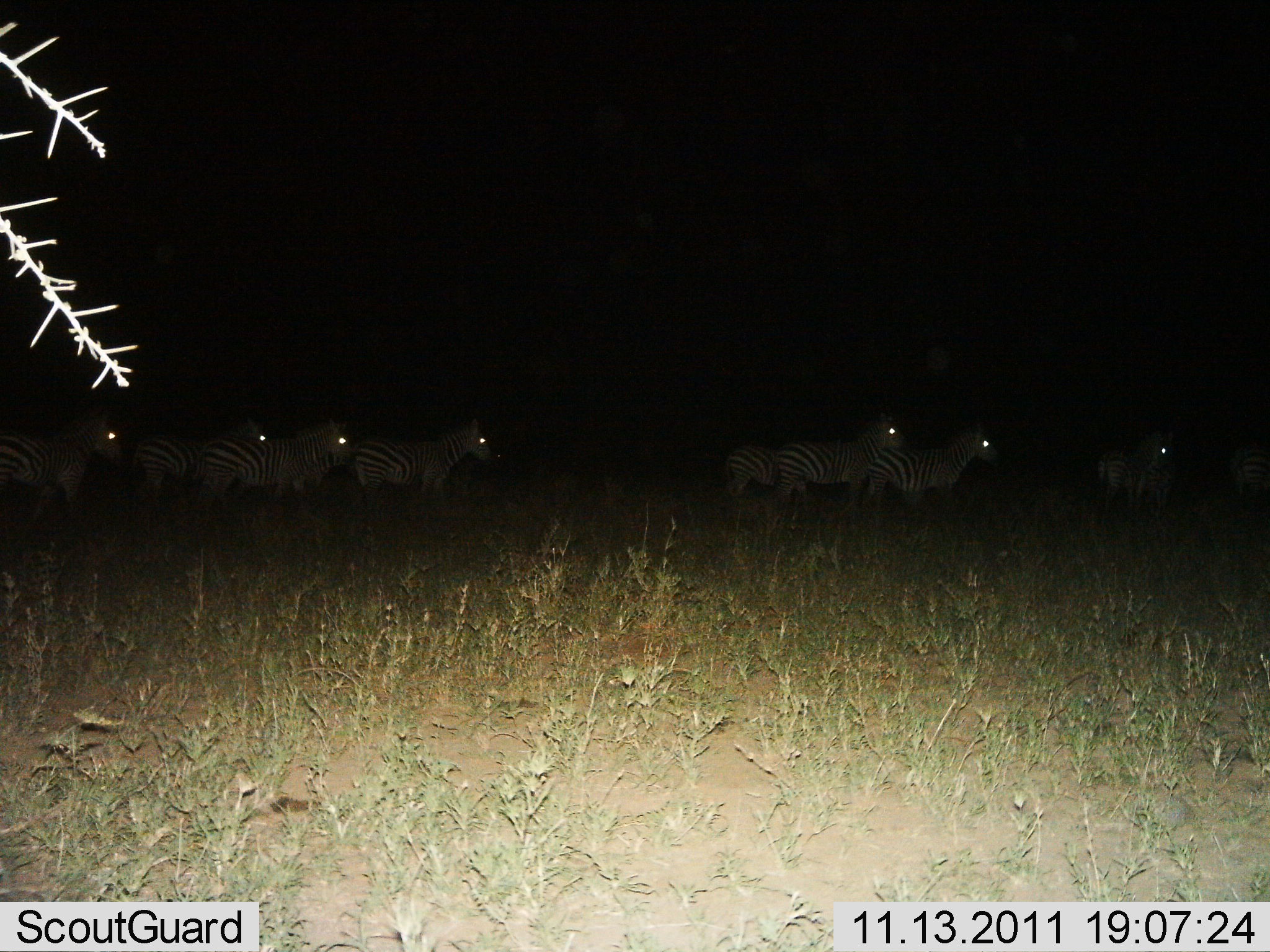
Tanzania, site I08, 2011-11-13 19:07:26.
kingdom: Animalia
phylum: Chordata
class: Mammalia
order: Perissodactyla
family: Equidae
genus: Equus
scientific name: Equus quagga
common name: plains zebra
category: zebra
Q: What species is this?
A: Zebra (plains zebra) (Equus quagga).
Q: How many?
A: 9.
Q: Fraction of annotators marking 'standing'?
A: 58%.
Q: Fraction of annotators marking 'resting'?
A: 0%.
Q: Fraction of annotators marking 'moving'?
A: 42%.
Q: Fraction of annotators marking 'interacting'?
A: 0%.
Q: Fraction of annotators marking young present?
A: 0%.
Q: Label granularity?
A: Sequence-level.